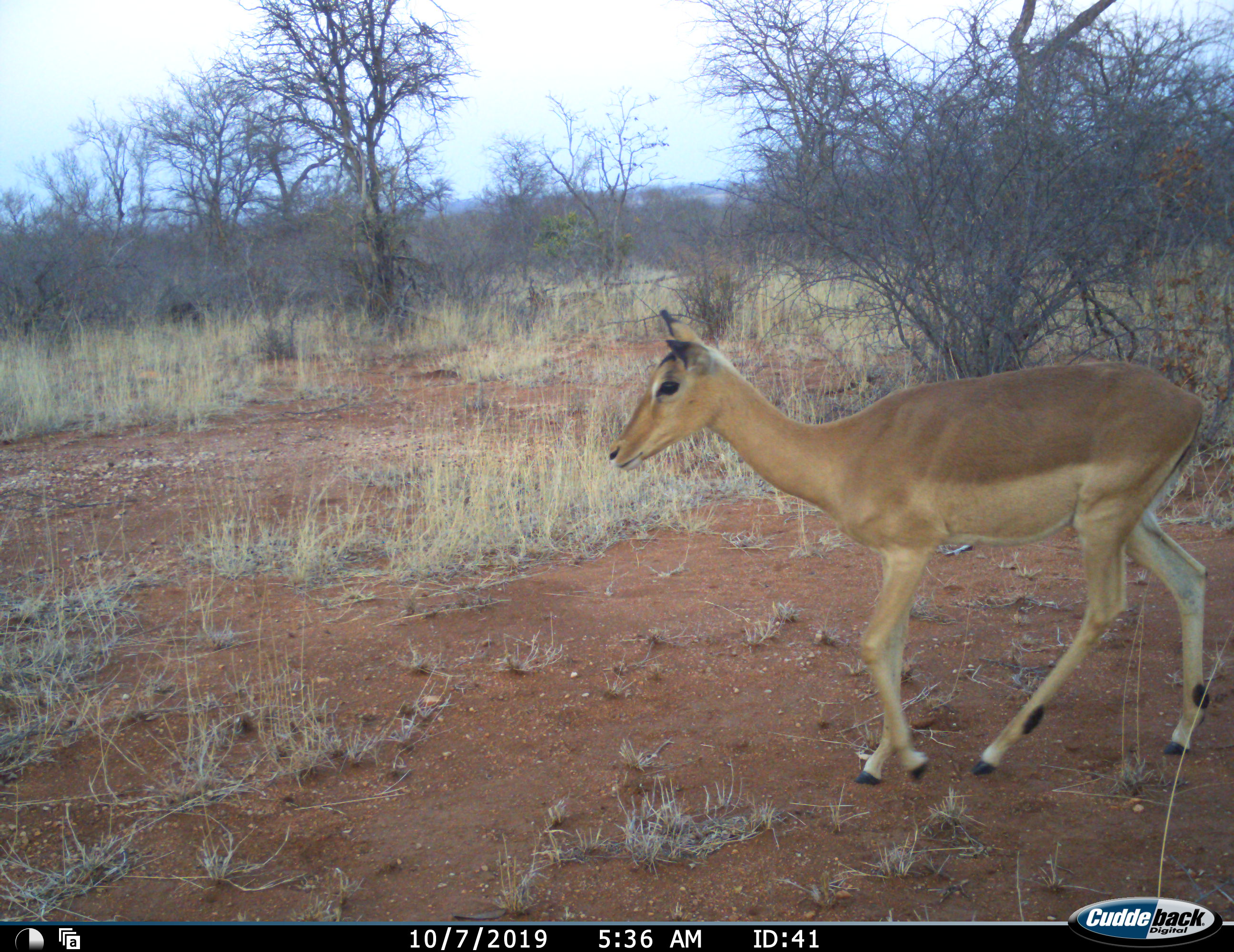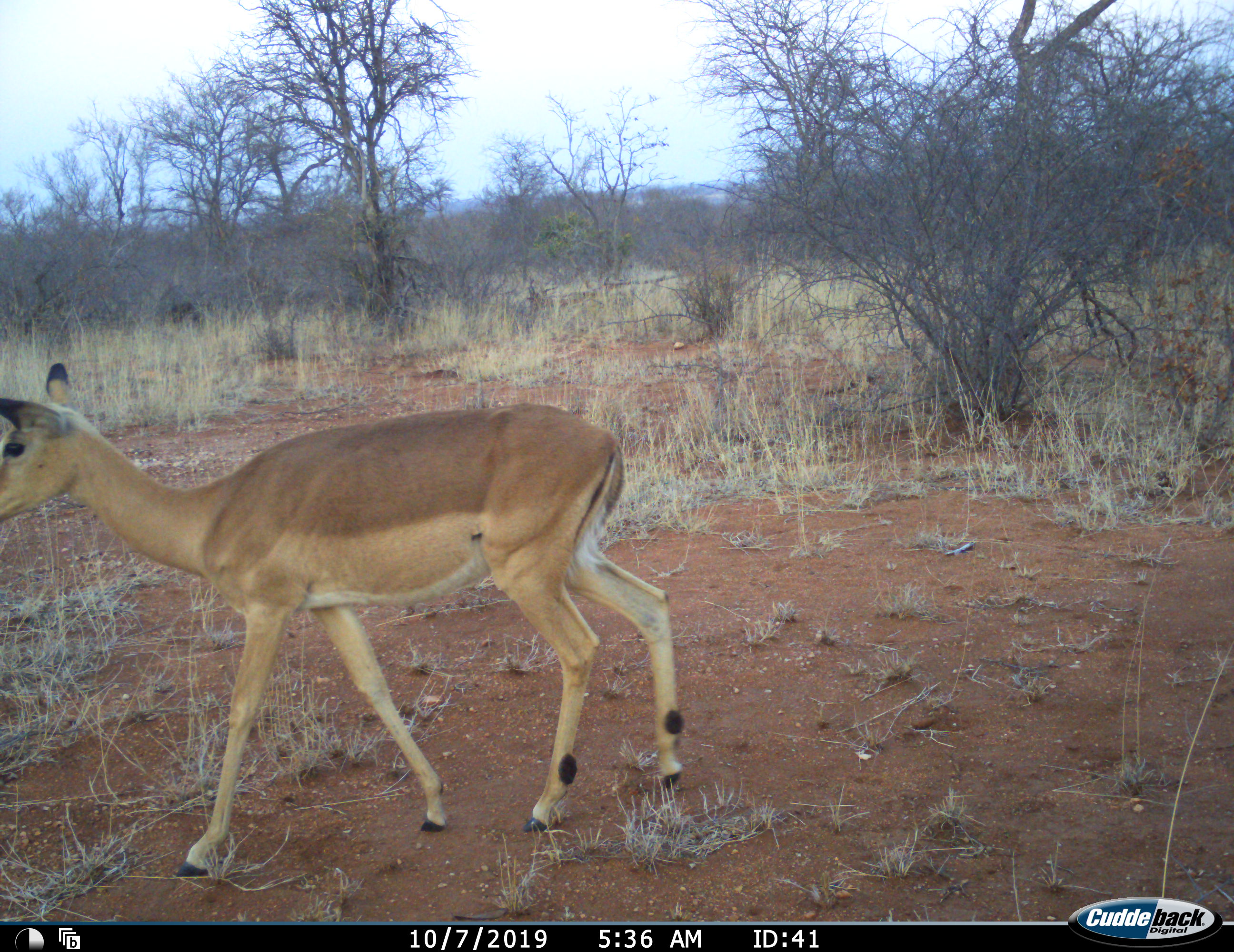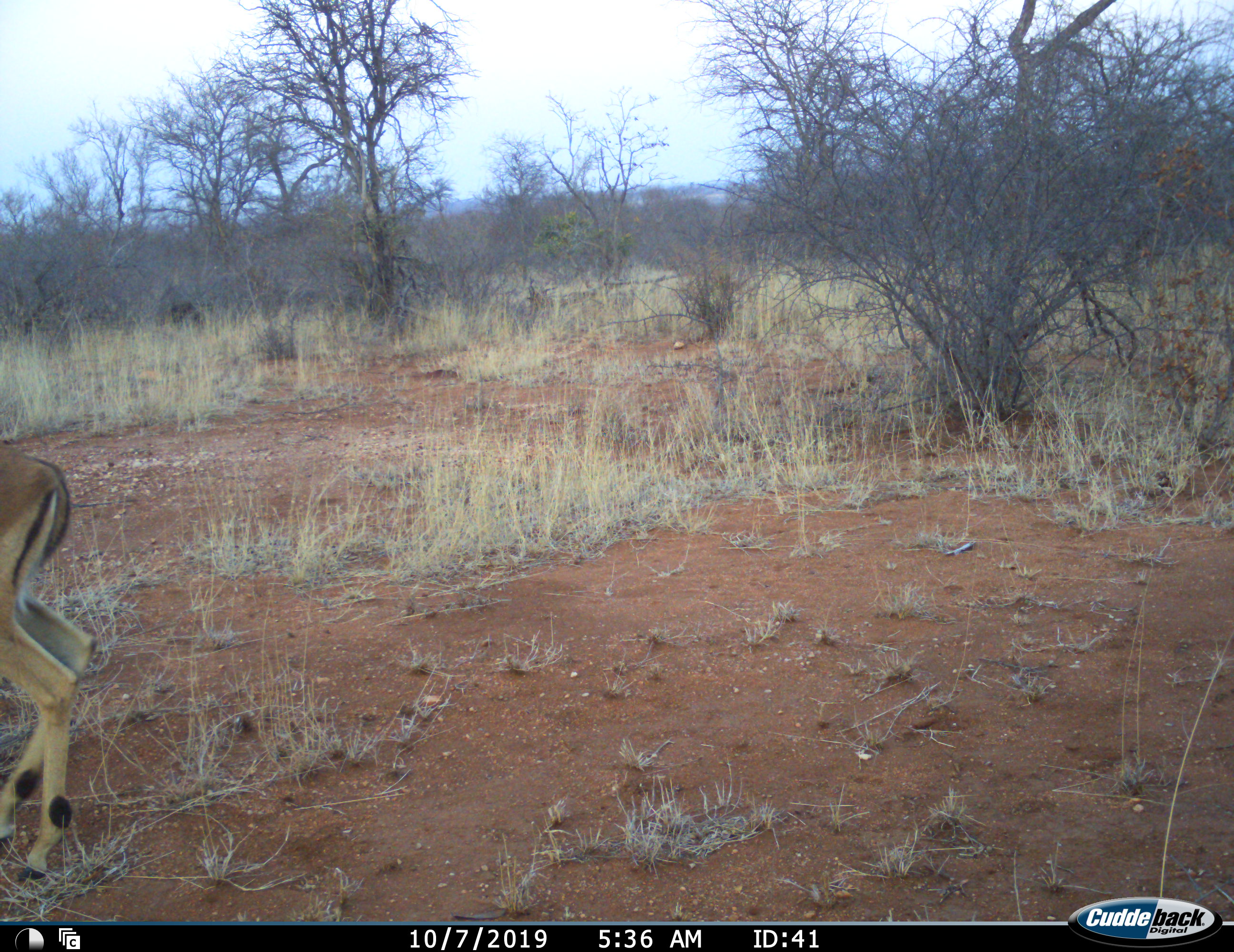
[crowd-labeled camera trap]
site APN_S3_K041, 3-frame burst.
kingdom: Animalia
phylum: Chordata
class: Mammalia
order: Artiodactyla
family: Bovidae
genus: Aepyceros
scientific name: Aepyceros melampus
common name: impala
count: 1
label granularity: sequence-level